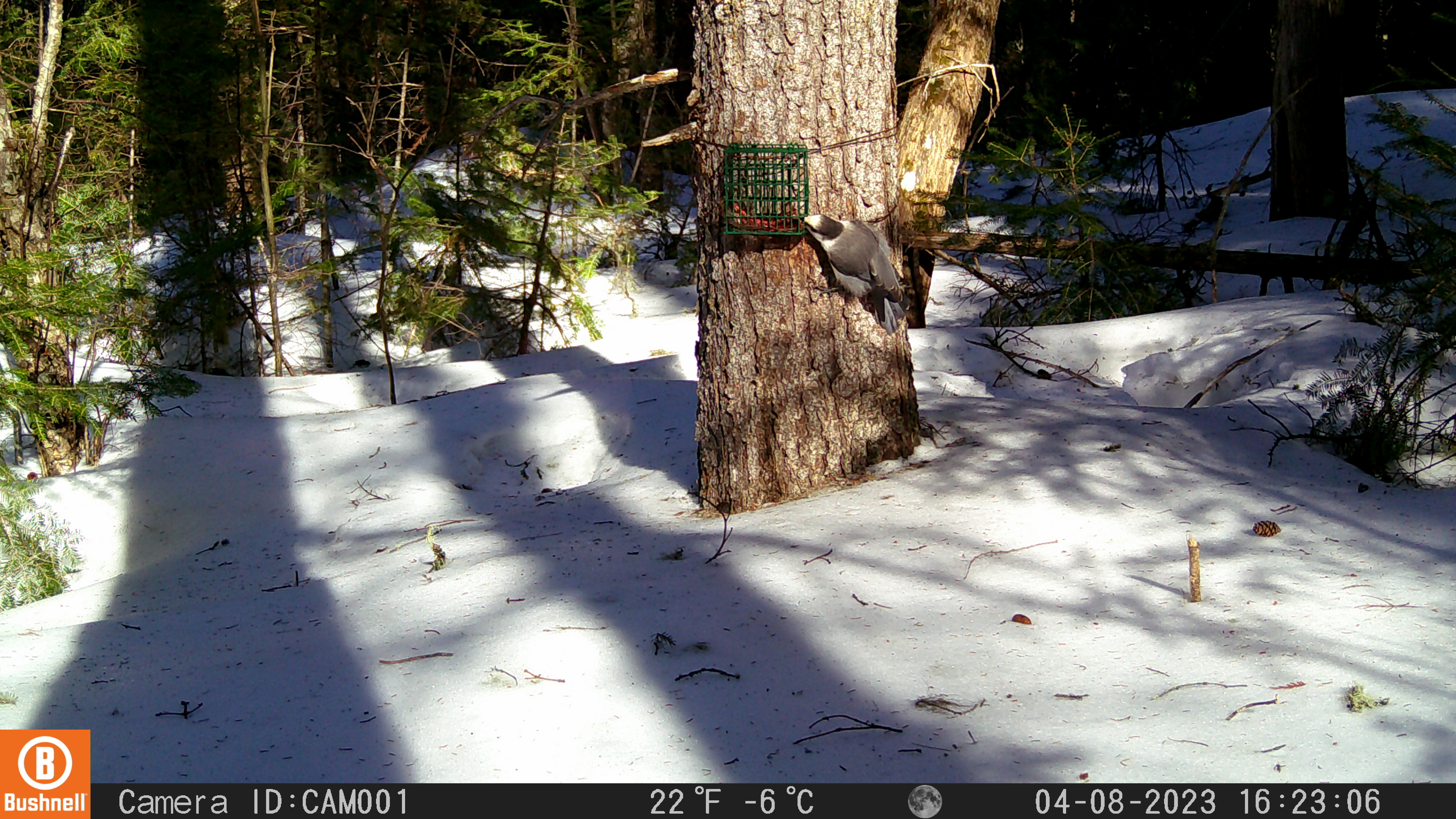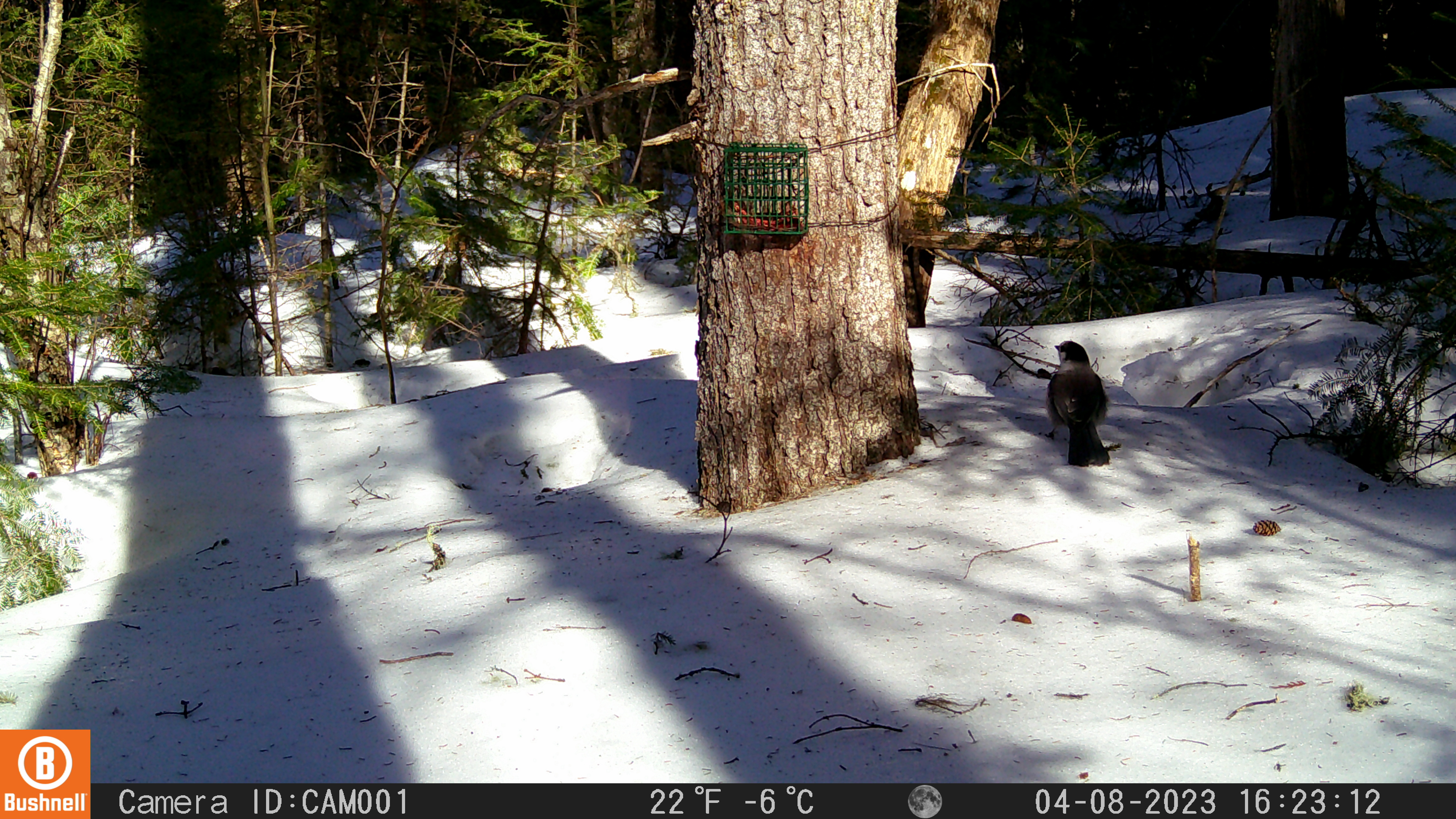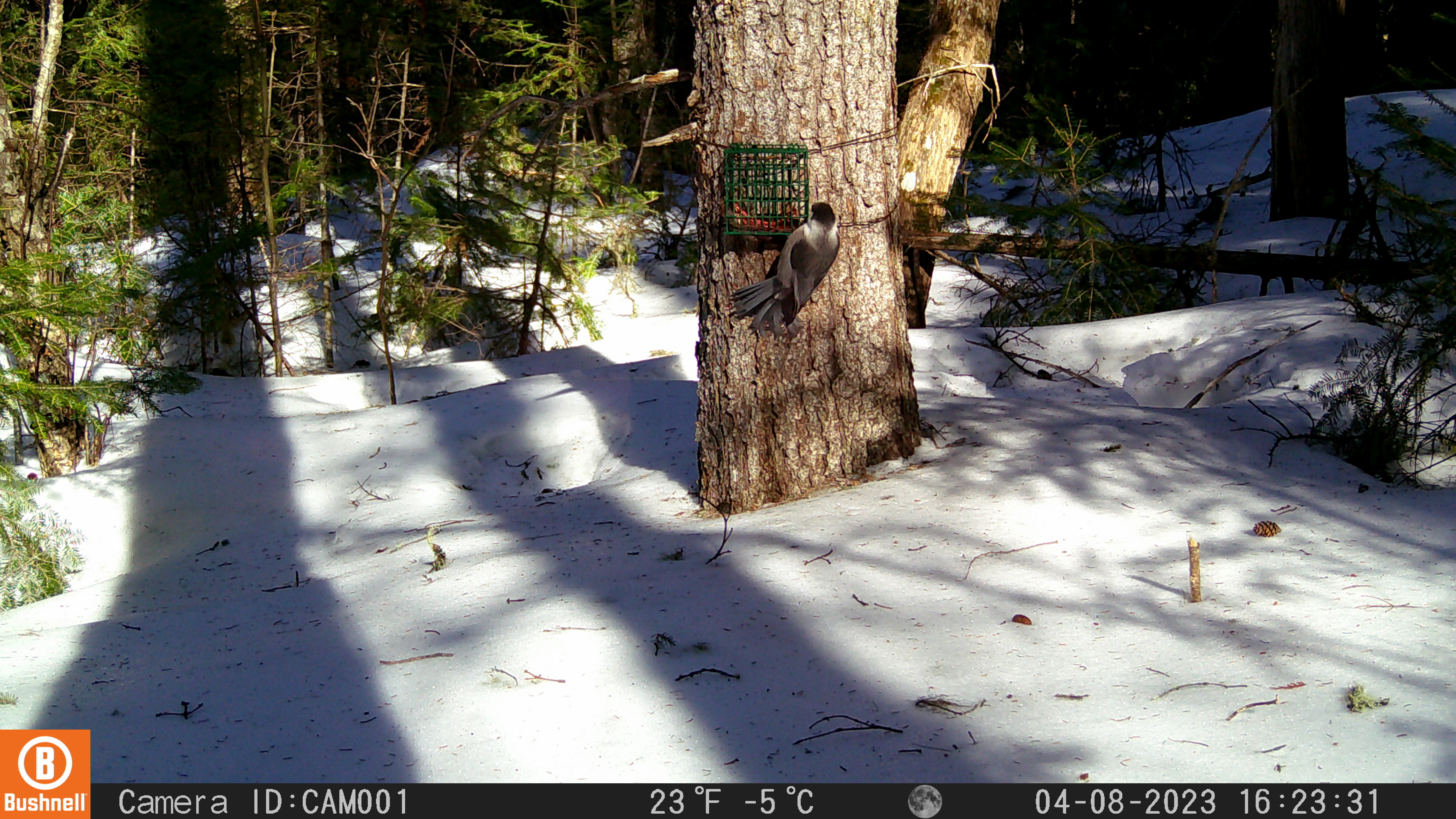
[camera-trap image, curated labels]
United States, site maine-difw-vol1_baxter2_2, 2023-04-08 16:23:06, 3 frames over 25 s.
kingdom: Animalia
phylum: Chordata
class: Aves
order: Passeriformes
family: Corvidae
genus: Perisoreus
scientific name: Perisoreus canadensis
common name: canada jay